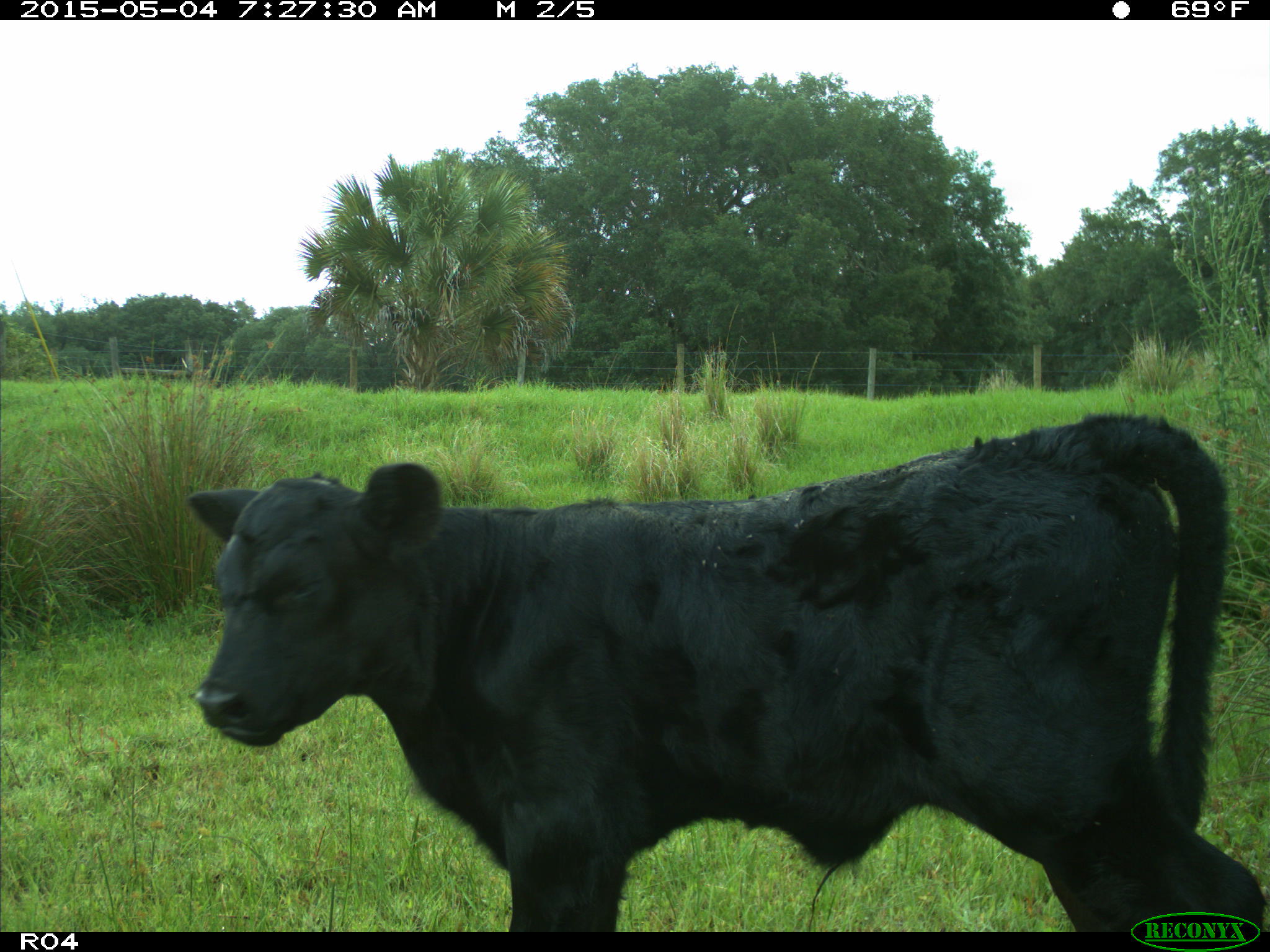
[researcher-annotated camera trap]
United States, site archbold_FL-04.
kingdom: Animalia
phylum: Chordata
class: Mammalia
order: Artiodactyla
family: Bovidae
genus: Bos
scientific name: Bos taurus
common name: domestic cow